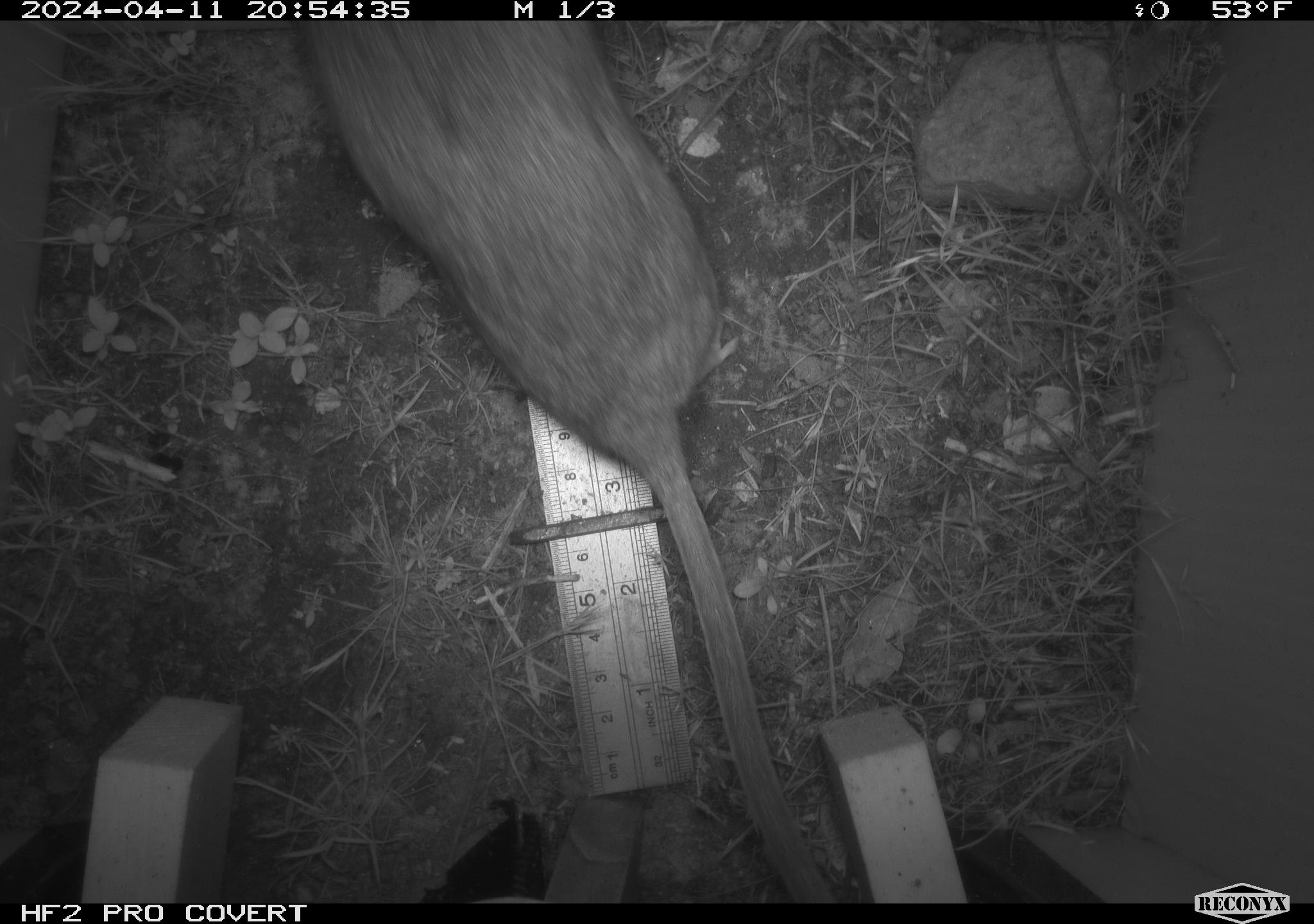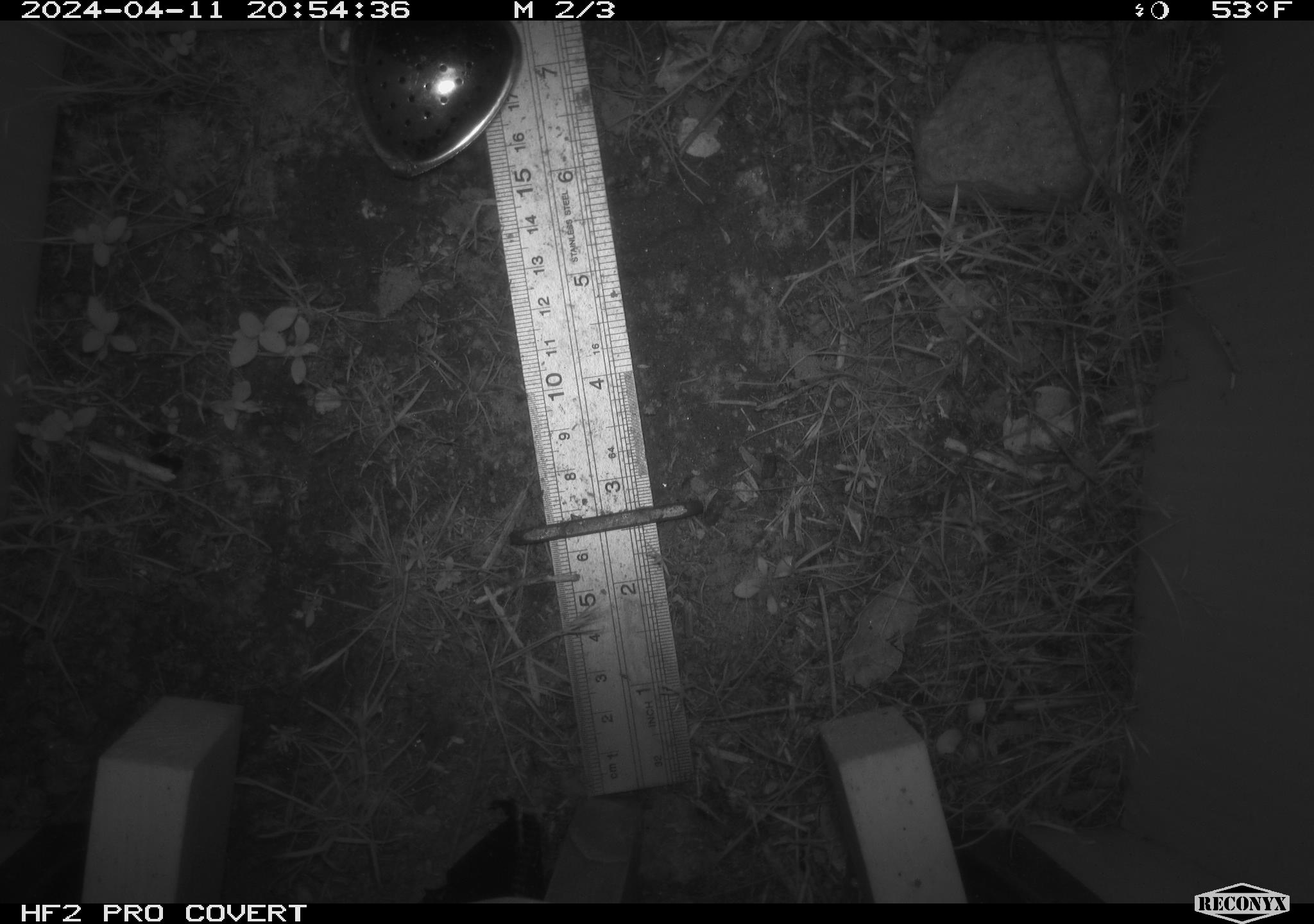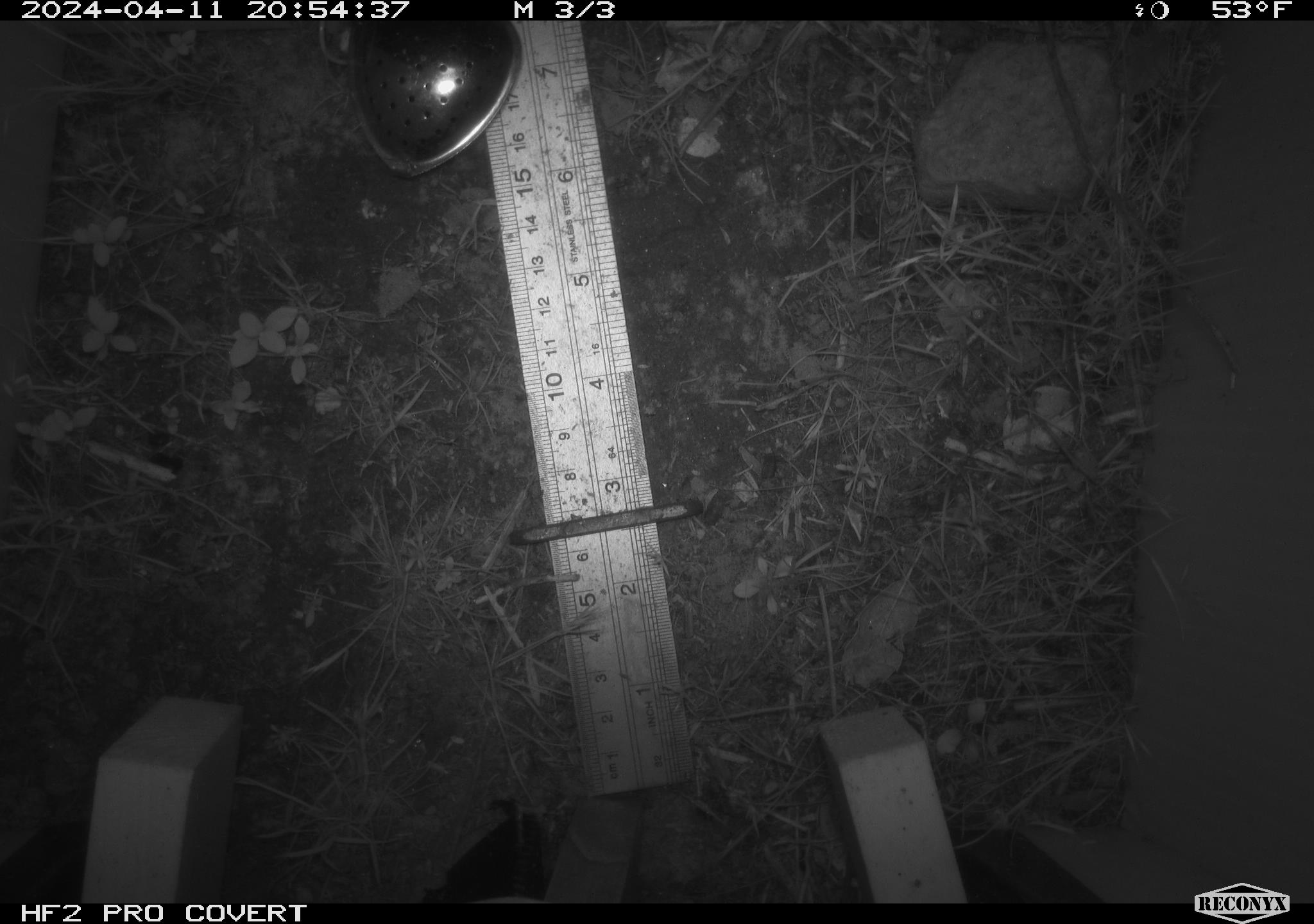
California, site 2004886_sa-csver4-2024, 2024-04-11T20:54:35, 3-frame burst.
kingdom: Animalia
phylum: Chordata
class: Mammalia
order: Rodentia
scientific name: Rodentia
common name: woodrat or rat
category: woodrat or rat species